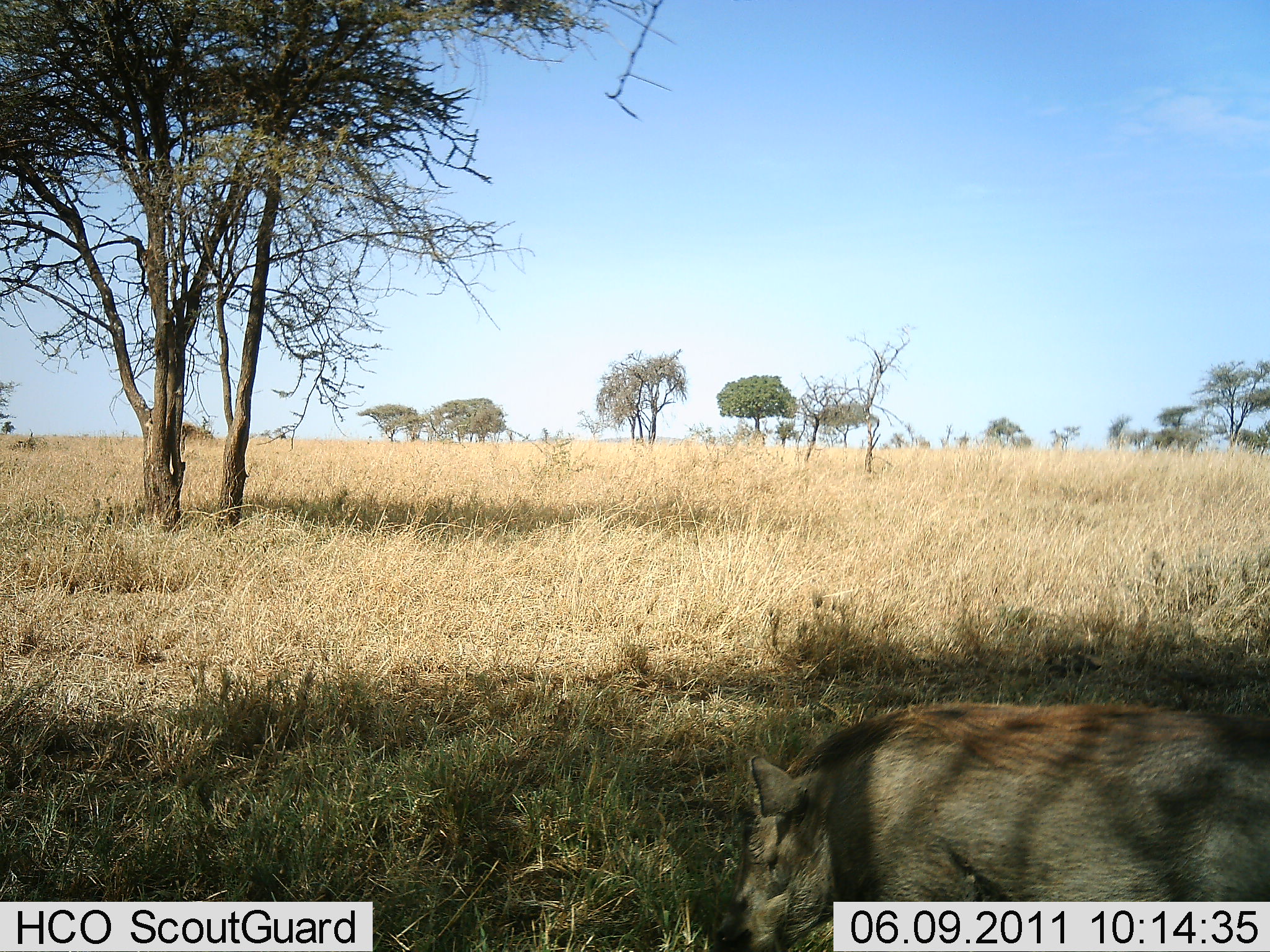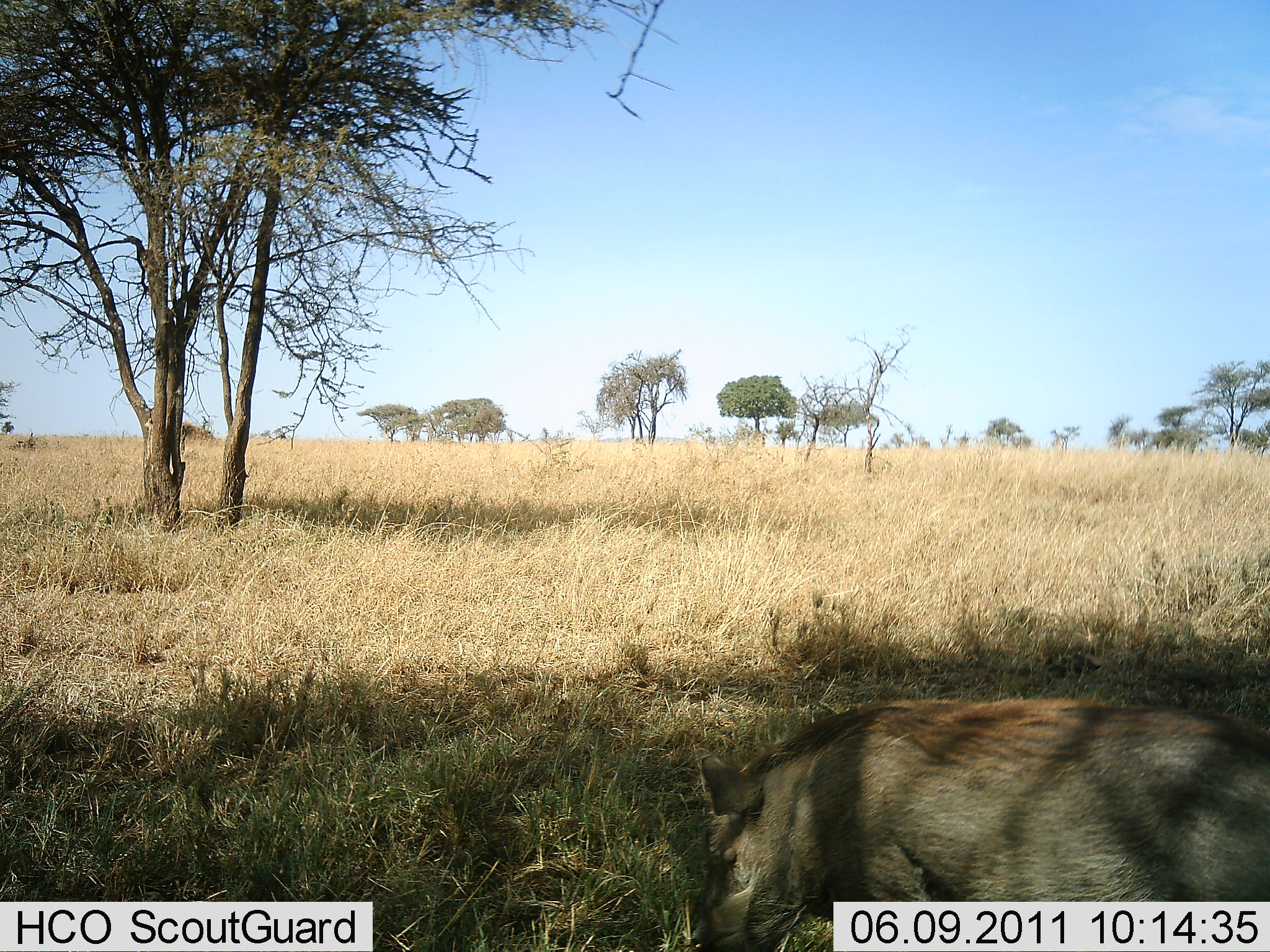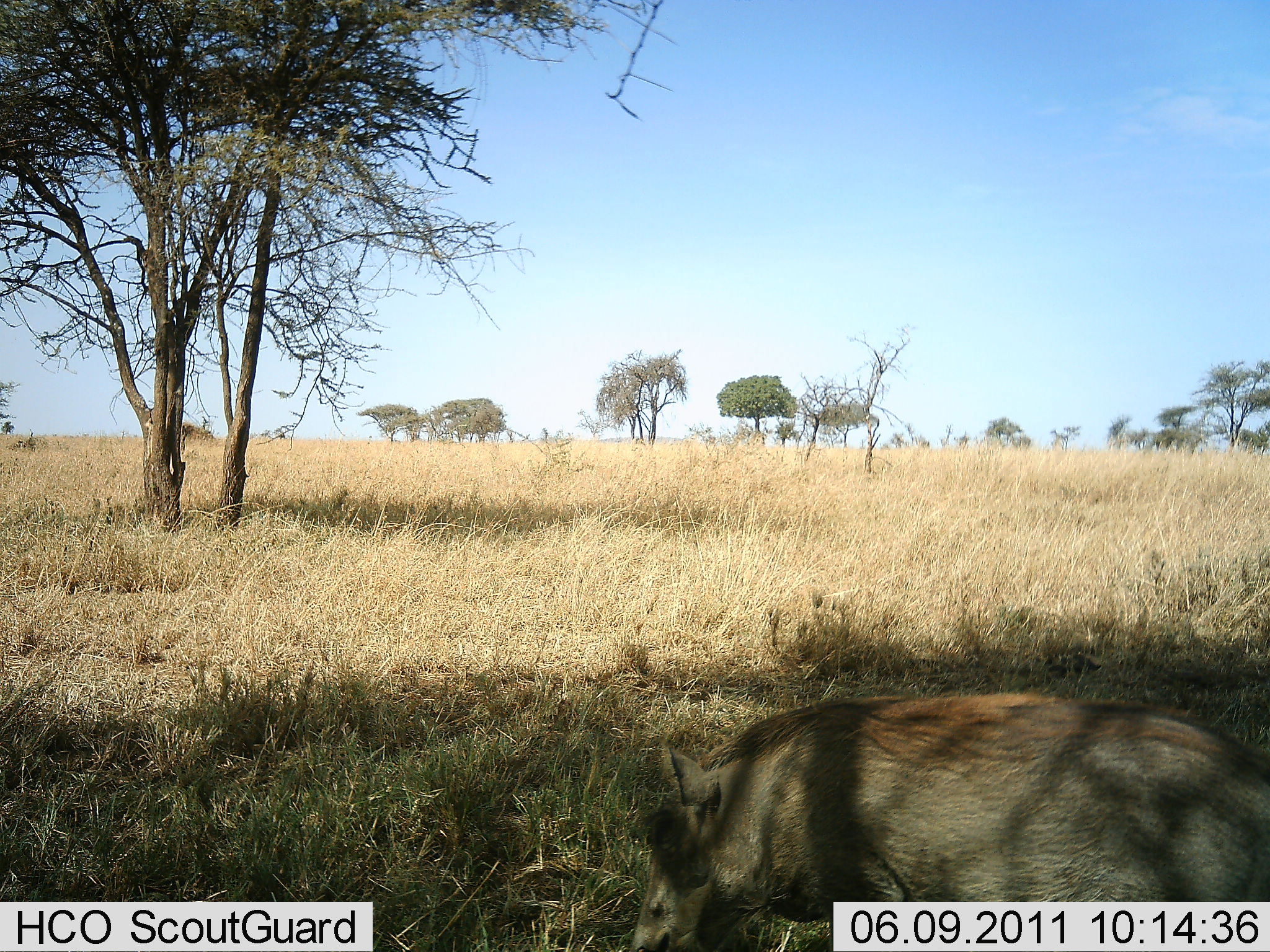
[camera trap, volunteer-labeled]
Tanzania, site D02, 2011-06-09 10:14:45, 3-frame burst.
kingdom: Animalia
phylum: Chordata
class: Mammalia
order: Artiodactyla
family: Suidae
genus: Phacochoerus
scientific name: Phacochoerus africanus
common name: warthog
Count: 1.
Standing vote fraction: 27%.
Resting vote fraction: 0%.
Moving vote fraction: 36%.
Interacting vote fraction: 0%.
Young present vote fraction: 0%.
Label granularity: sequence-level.